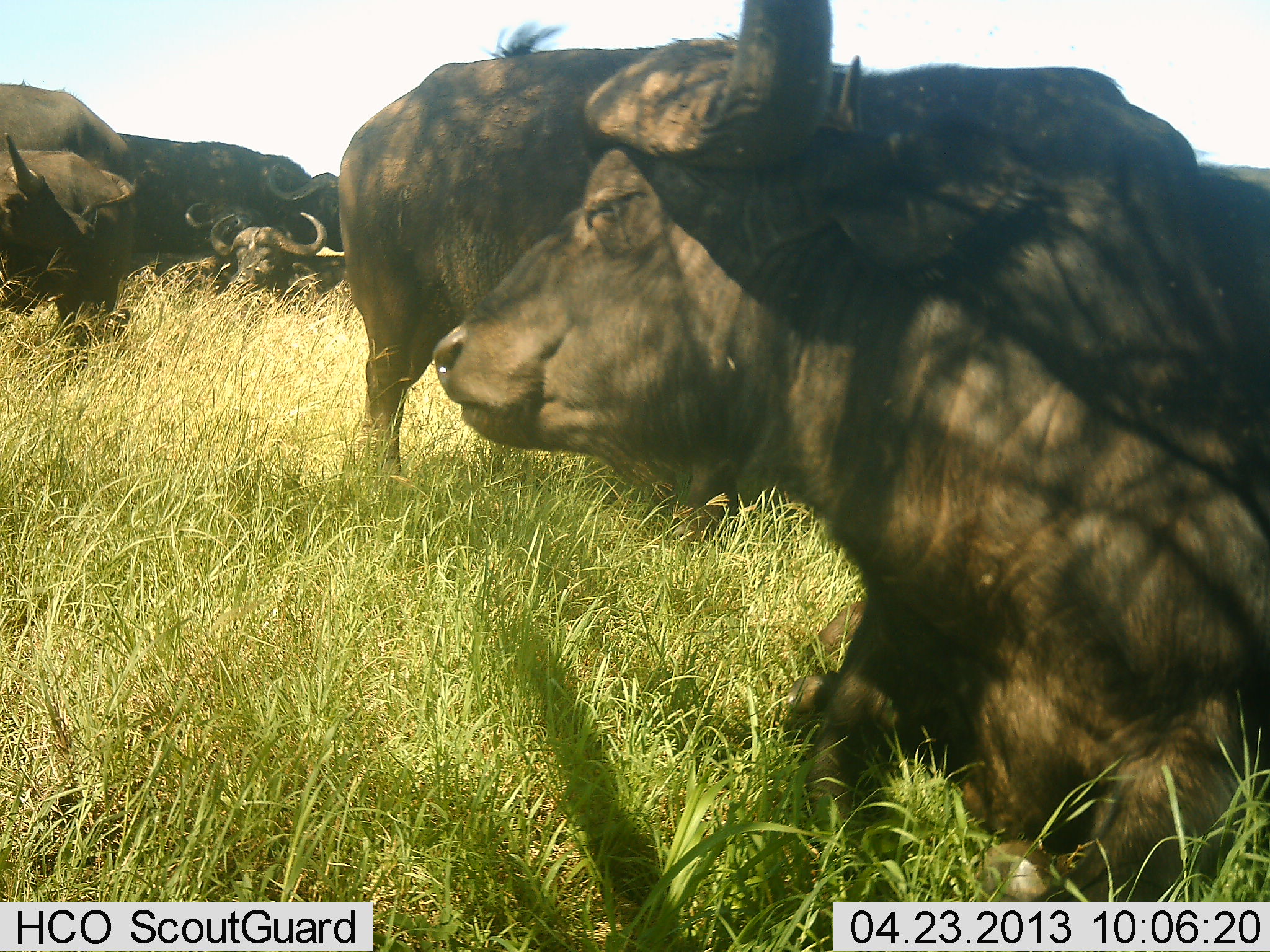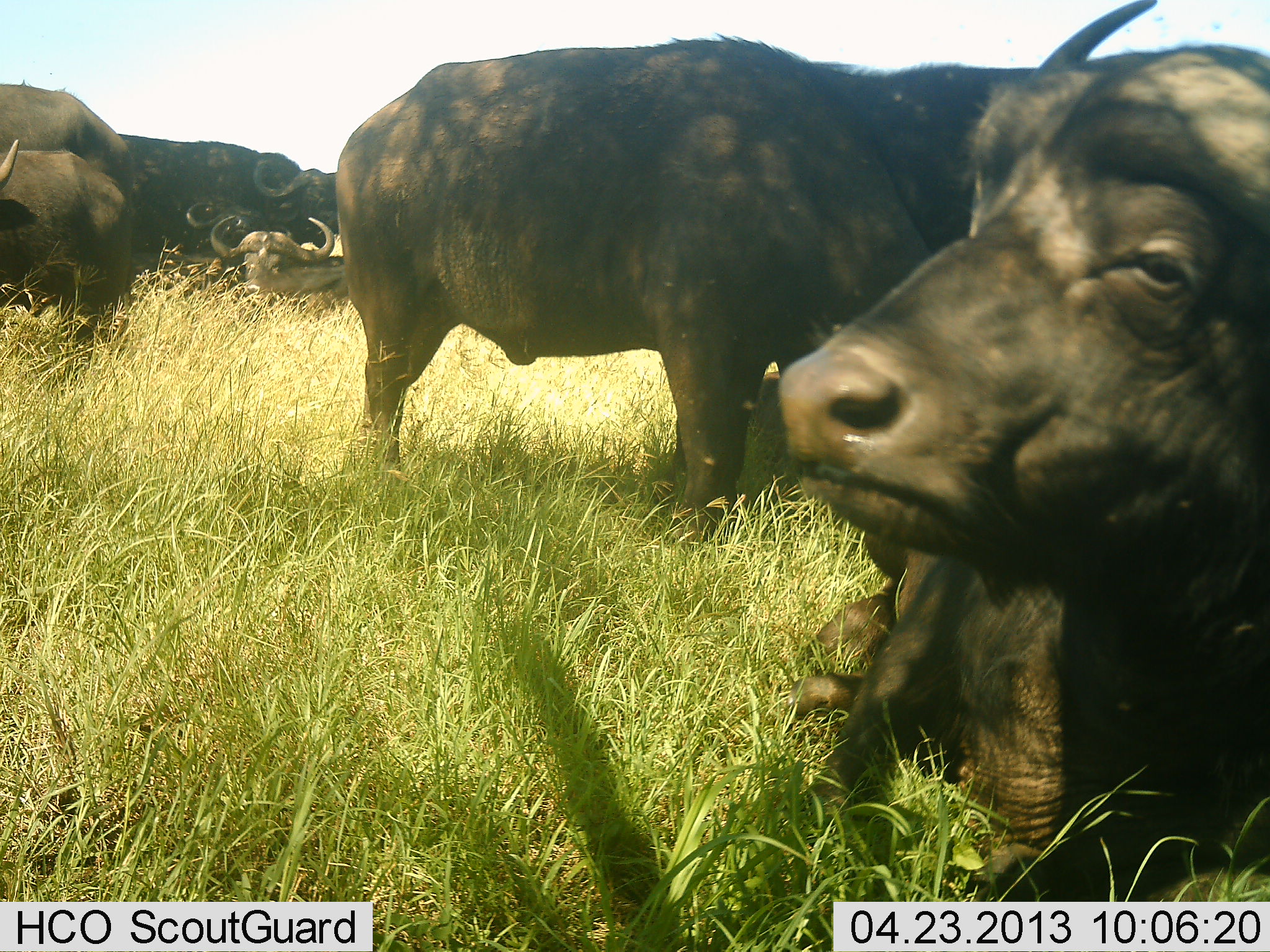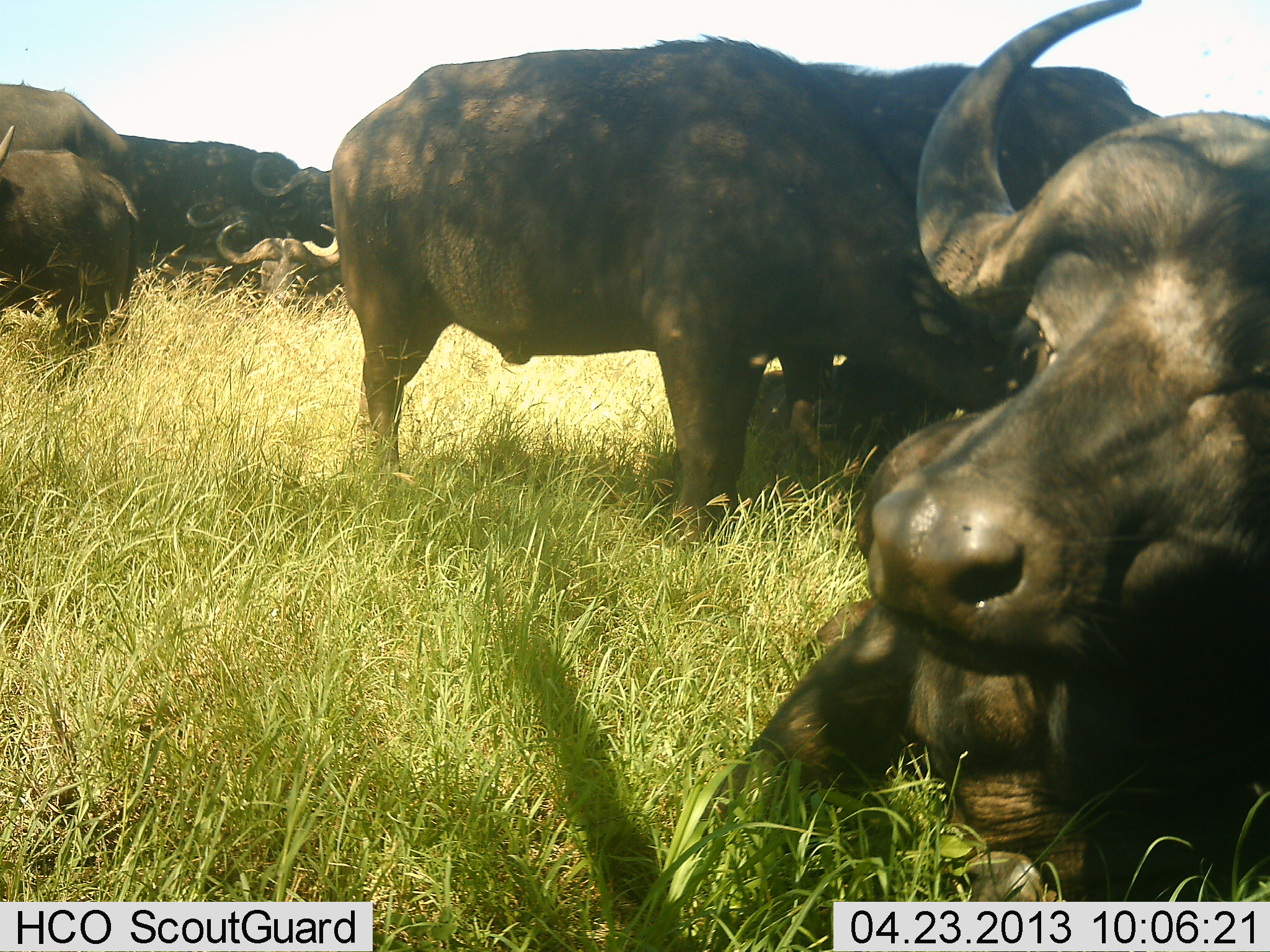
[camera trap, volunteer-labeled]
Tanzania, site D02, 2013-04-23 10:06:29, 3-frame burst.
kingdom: Animalia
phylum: Chordata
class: Mammalia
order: Artiodactyla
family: Bovidae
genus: Syncerus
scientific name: Syncerus caffer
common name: cape buffalo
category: buffalo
Buffalo (cape buffalo) (Syncerus caffer), count 7. Behavior (volunteer vote fractions): standing 70%, resting 100%, moving 10%, interacting 0%. Young present (vote fraction): 0%. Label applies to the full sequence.